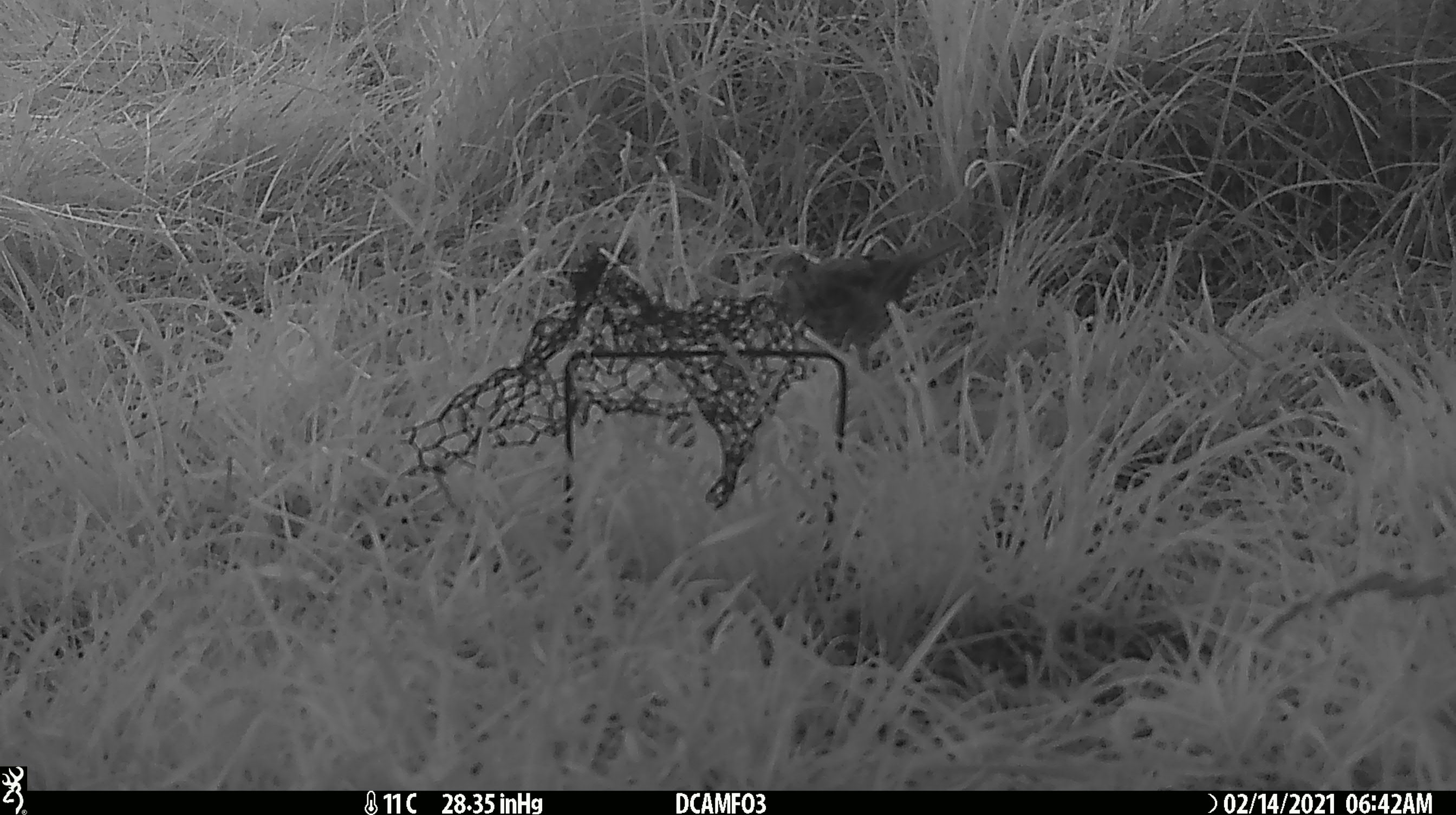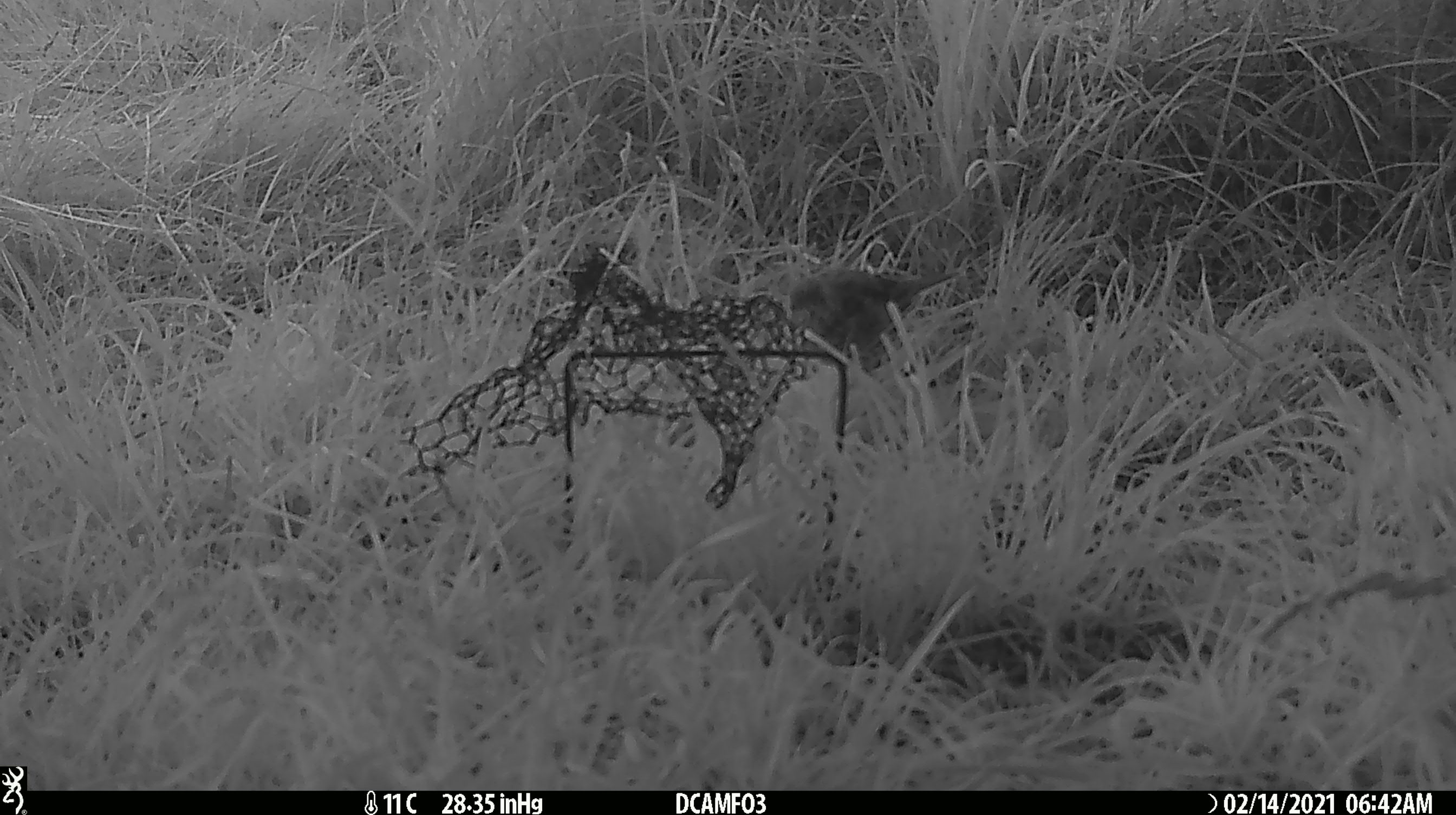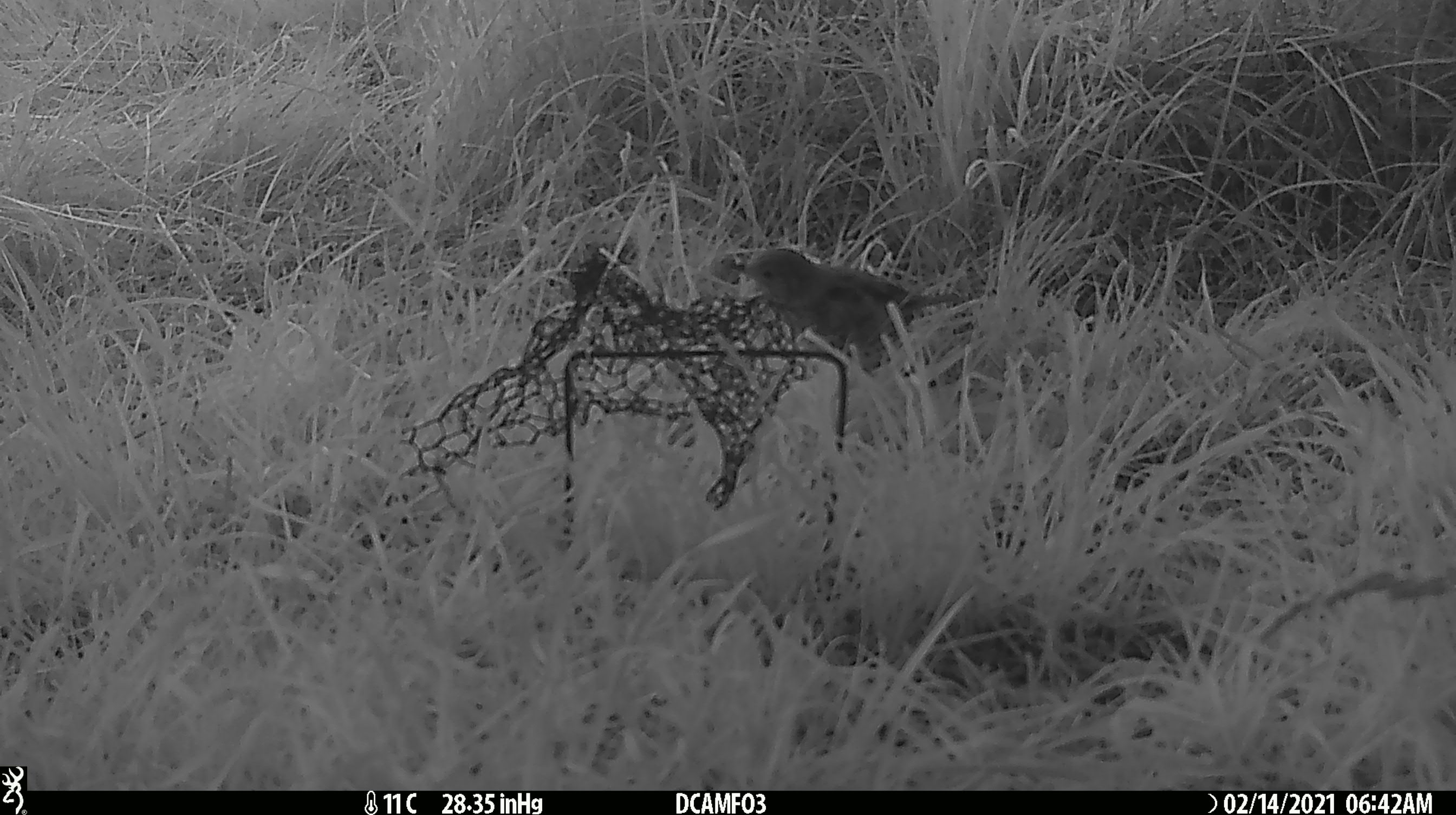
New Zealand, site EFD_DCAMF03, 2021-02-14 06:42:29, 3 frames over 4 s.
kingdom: Animalia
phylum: Chordata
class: Aves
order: Passeriformes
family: Turdidae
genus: Turdus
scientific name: Turdus philomelos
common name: song thrush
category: thrush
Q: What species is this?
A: Thrush (song thrush) (Turdus philomelos).